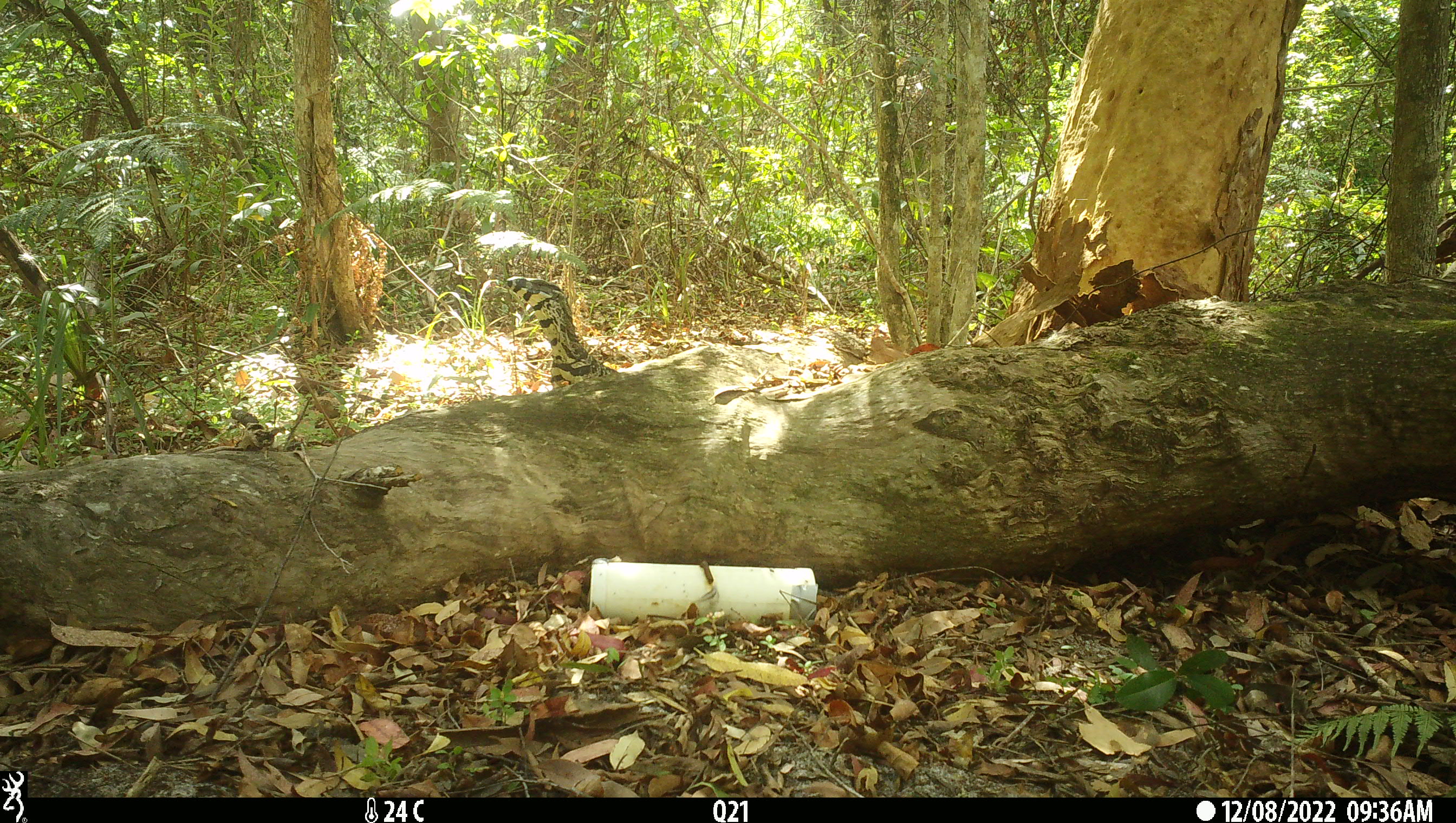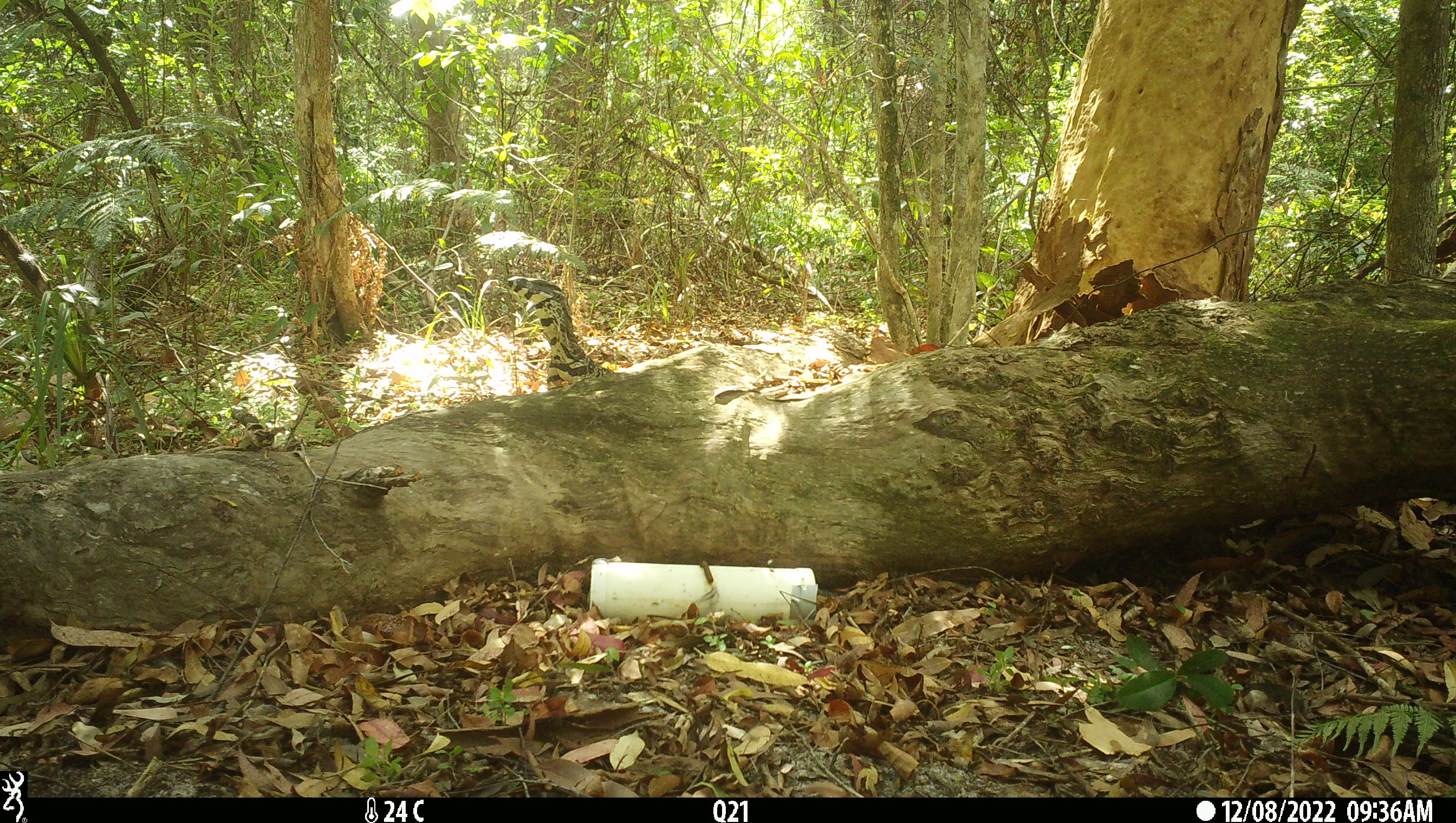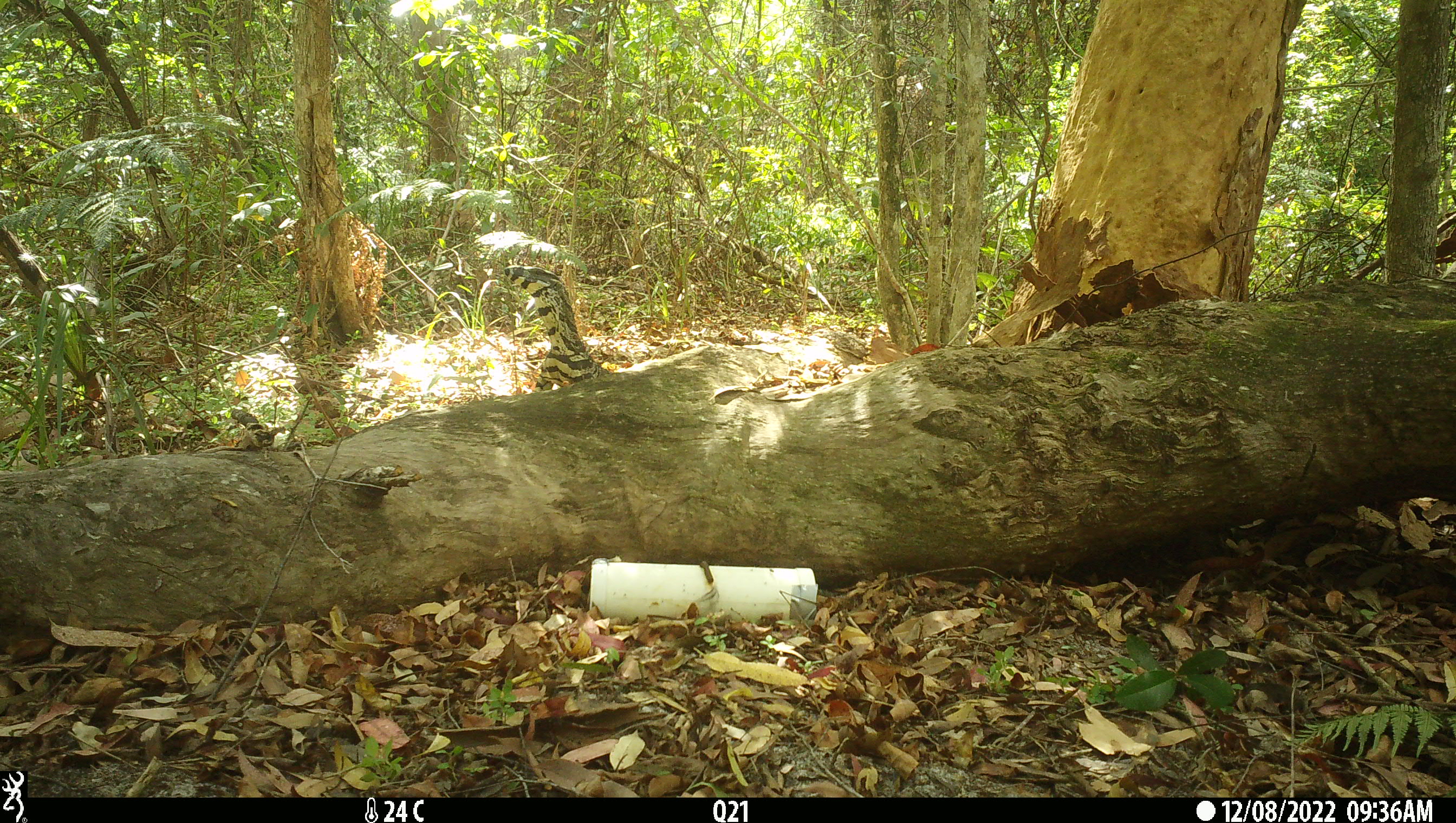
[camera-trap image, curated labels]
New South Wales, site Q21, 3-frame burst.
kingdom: Animalia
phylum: Chordata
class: Reptilia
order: Squamata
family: Varanidae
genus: Varanus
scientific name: Varanus varius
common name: lace monitor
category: goanna